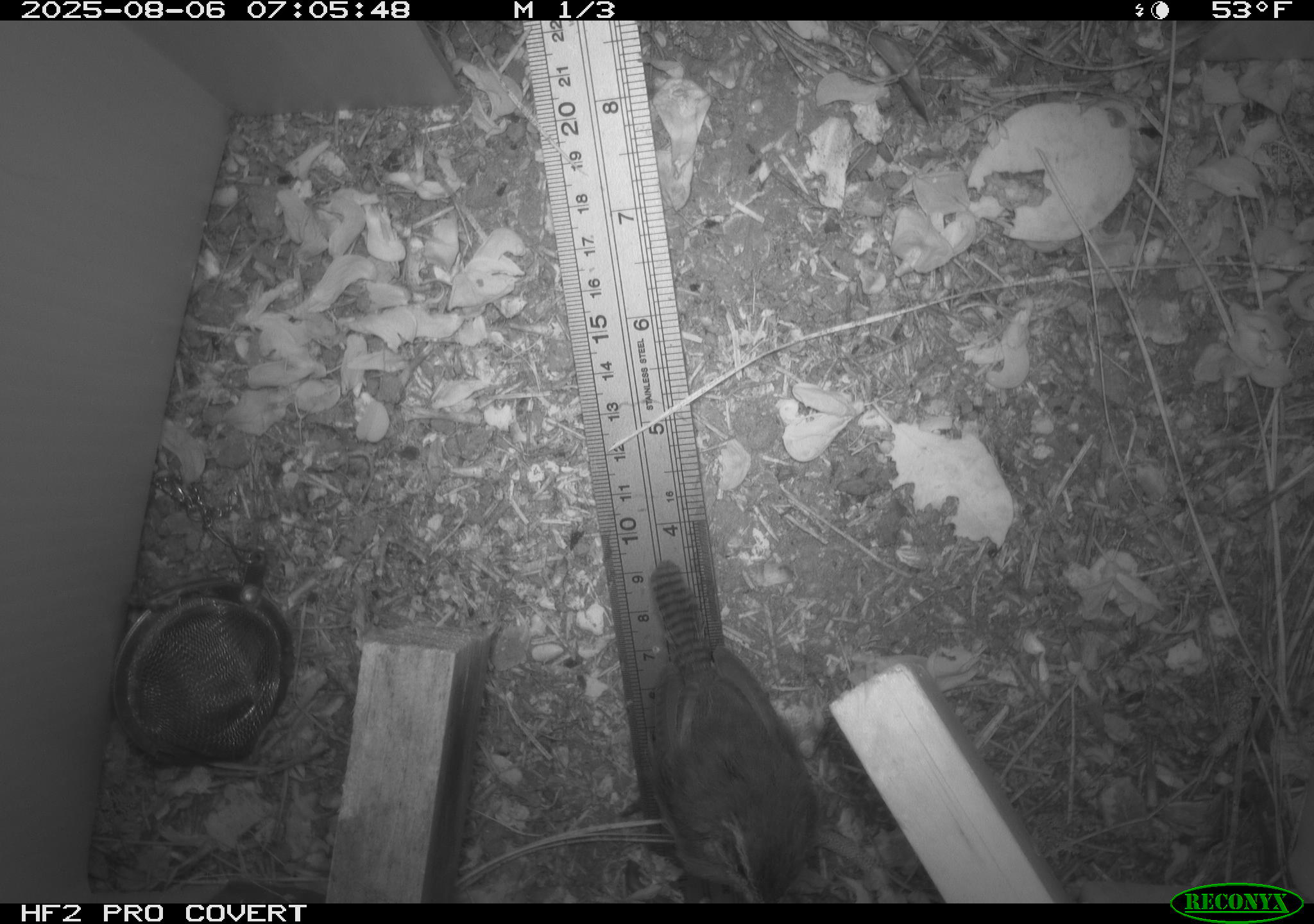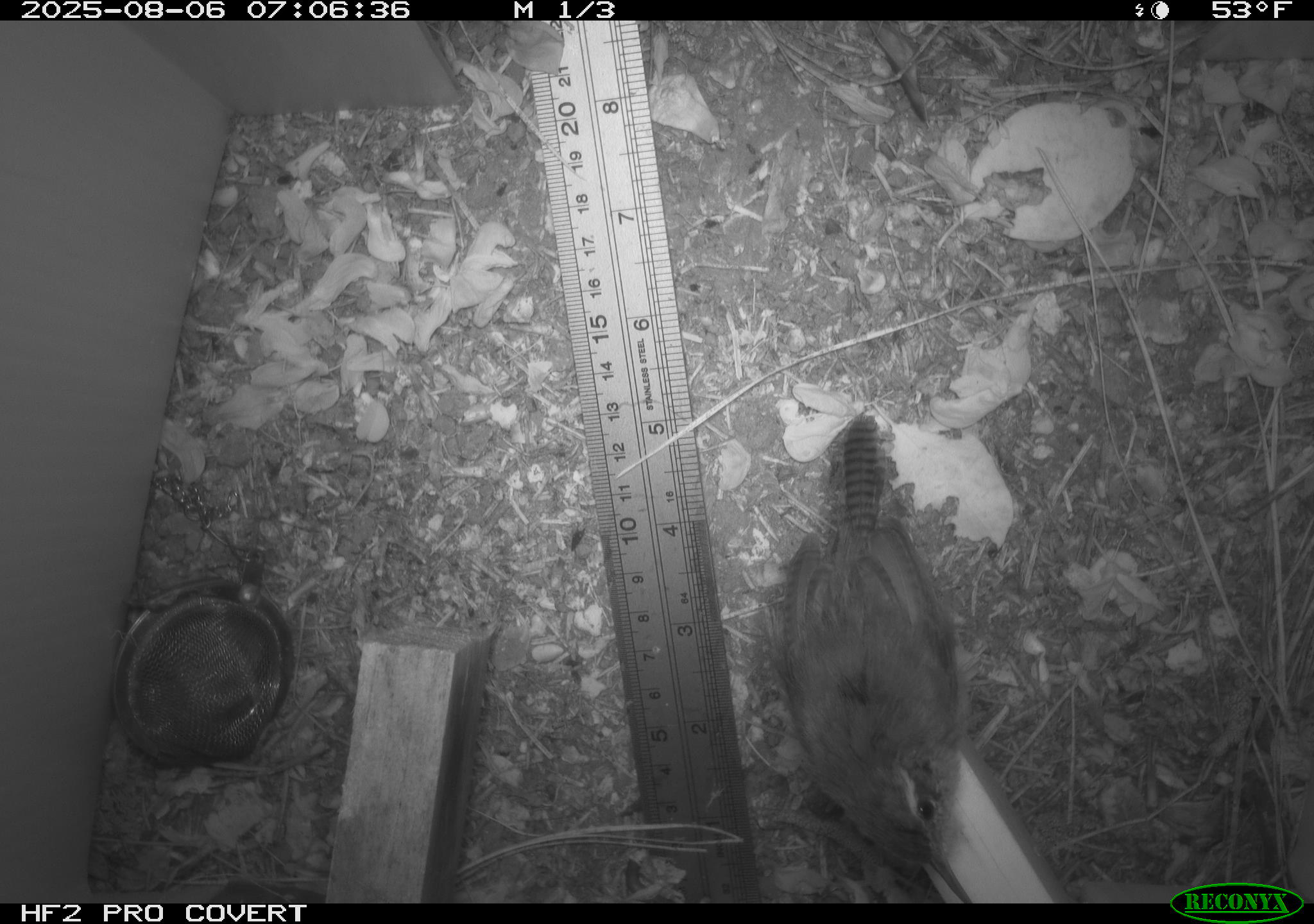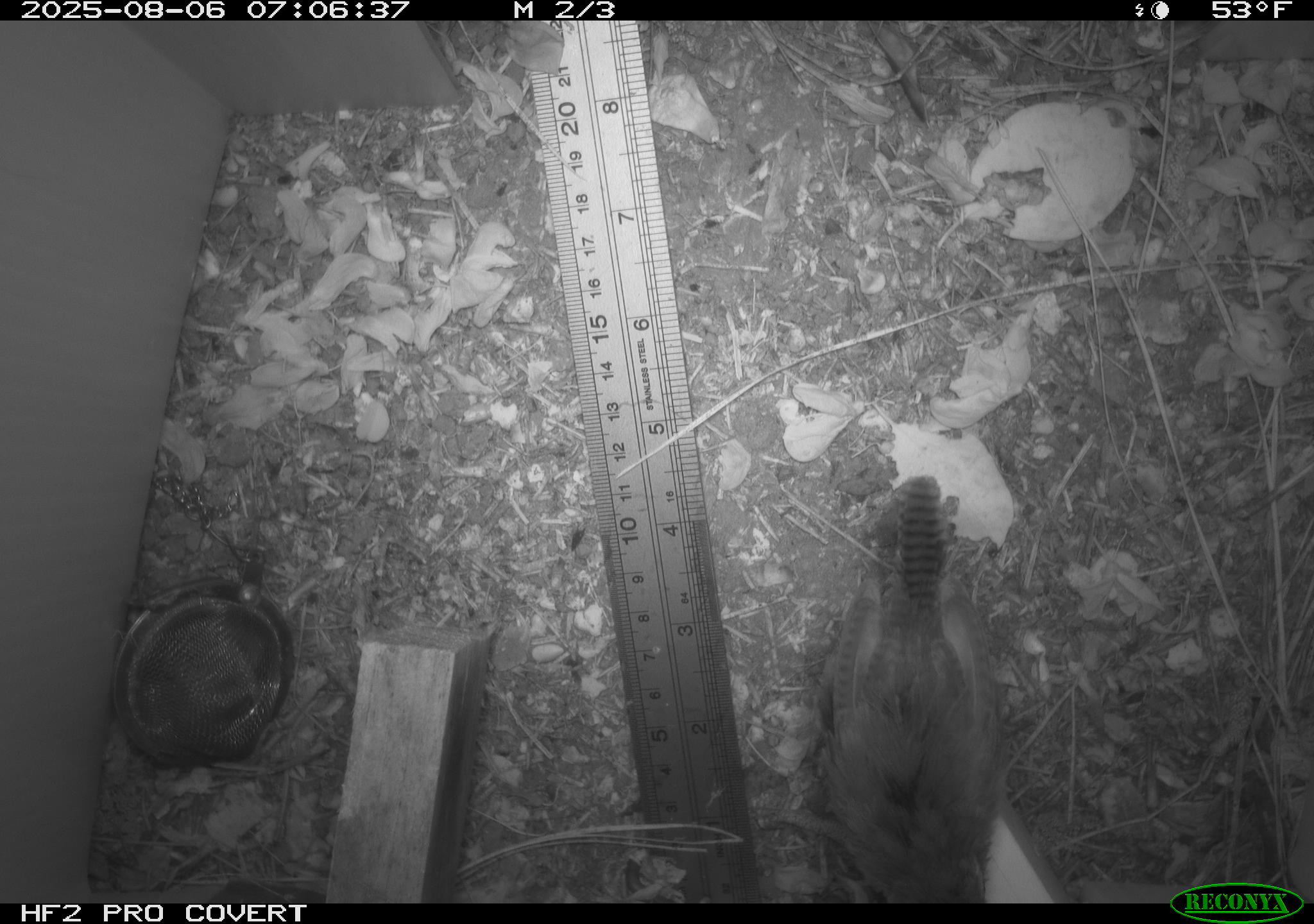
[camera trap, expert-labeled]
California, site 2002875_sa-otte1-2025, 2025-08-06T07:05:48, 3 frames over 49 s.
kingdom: Animalia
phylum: Chordata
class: Aves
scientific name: Aves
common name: bird